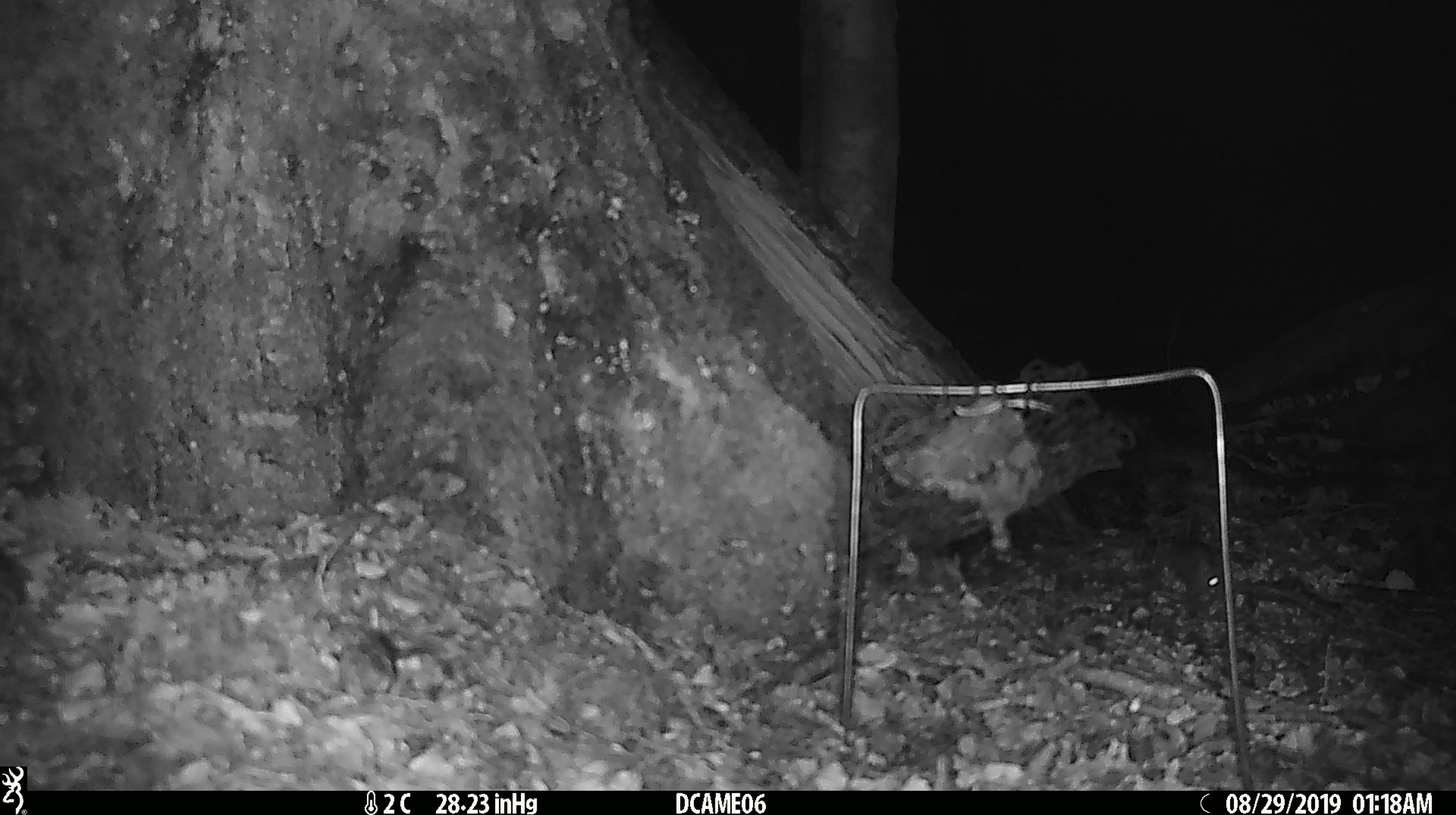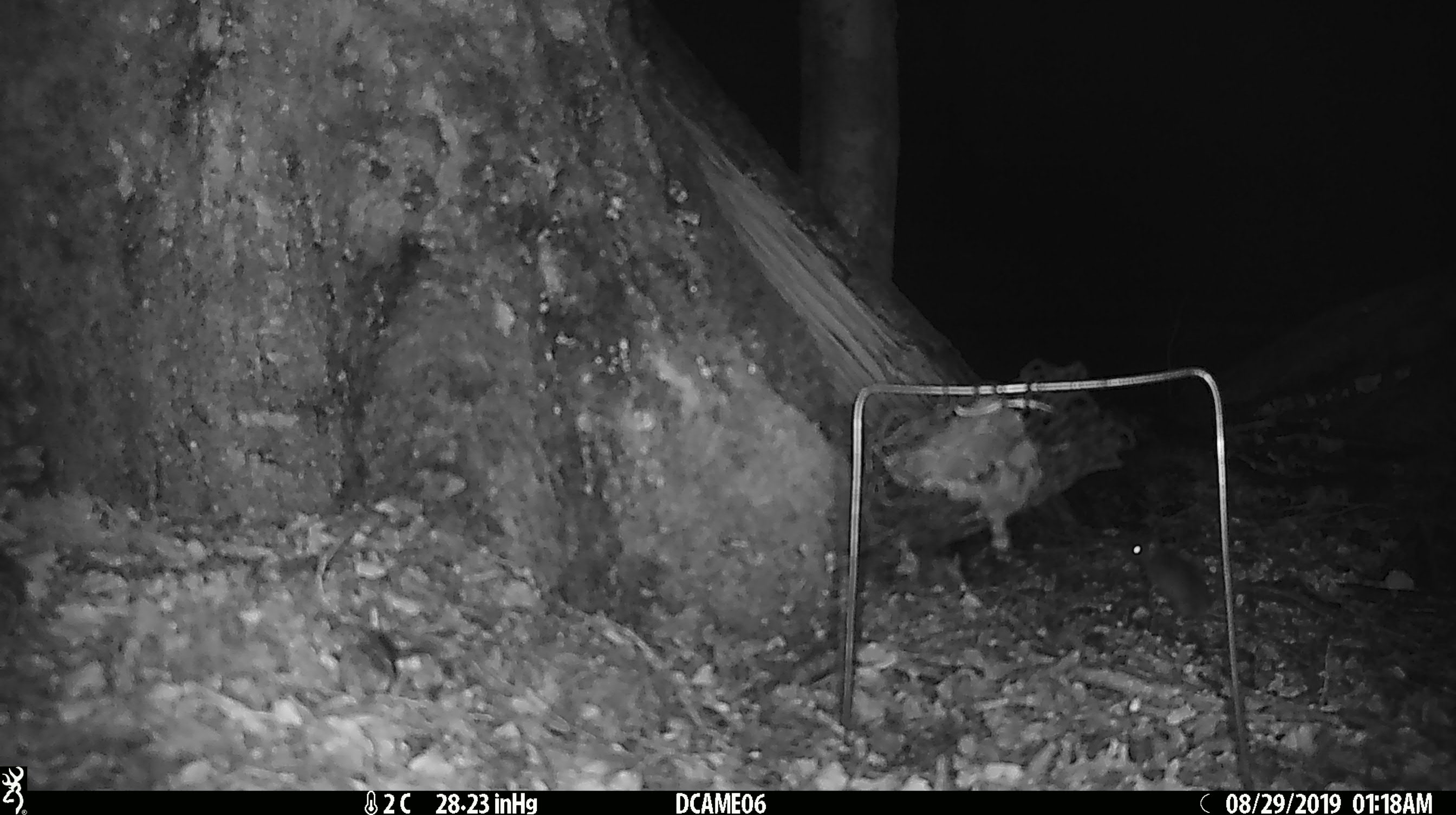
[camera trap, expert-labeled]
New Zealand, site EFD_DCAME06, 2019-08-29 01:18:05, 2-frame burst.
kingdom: Animalia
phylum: Chordata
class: Mammalia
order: Rodentia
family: Muridae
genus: Mus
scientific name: Mus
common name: mouse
Mouse (Mus).